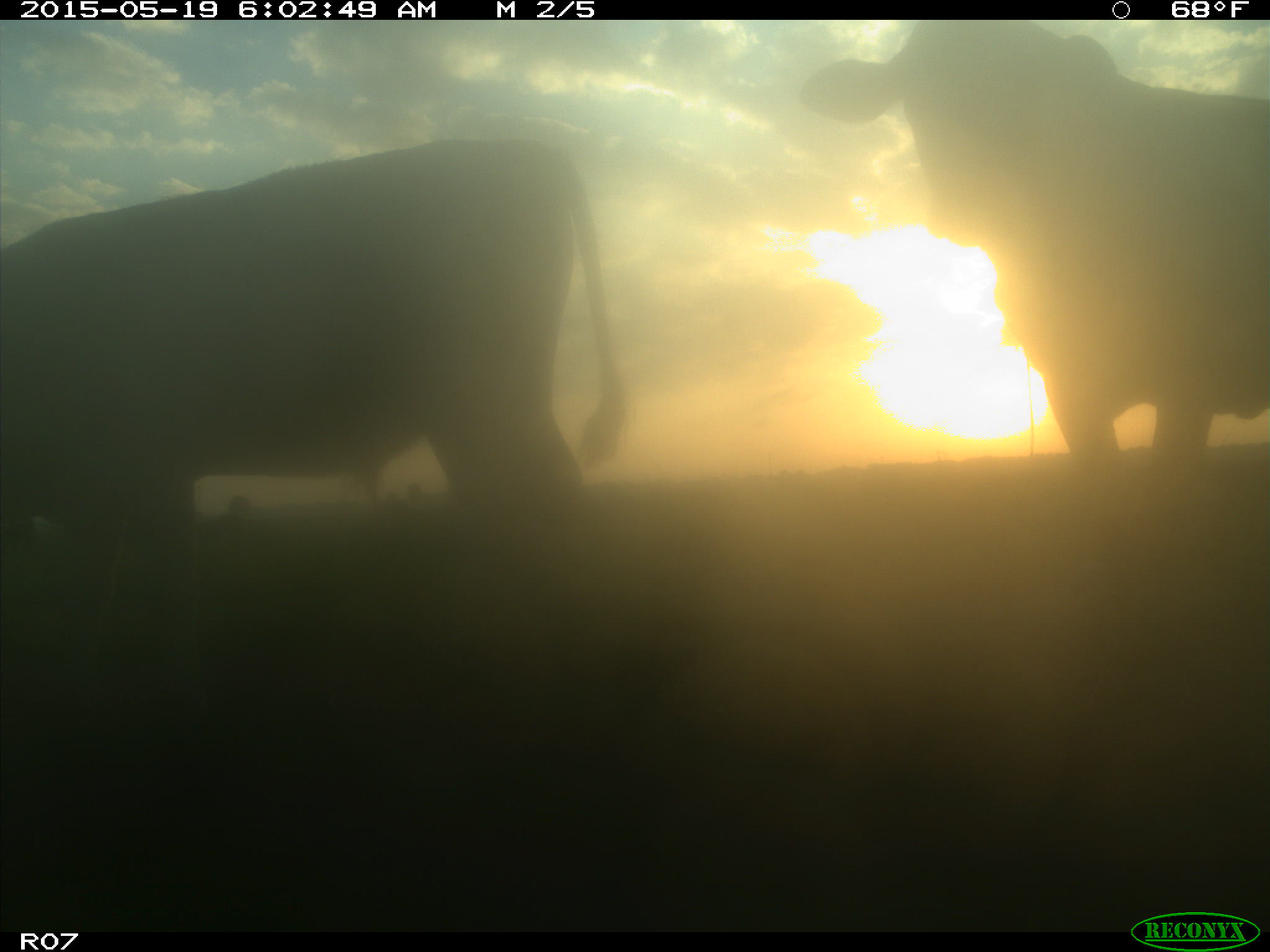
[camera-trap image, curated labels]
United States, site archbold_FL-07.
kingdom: Animalia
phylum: Chordata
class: Mammalia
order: Artiodactyla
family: Bovidae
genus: Bos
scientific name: Bos taurus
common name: domestic cow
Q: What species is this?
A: Bos taurus (domestic cow).